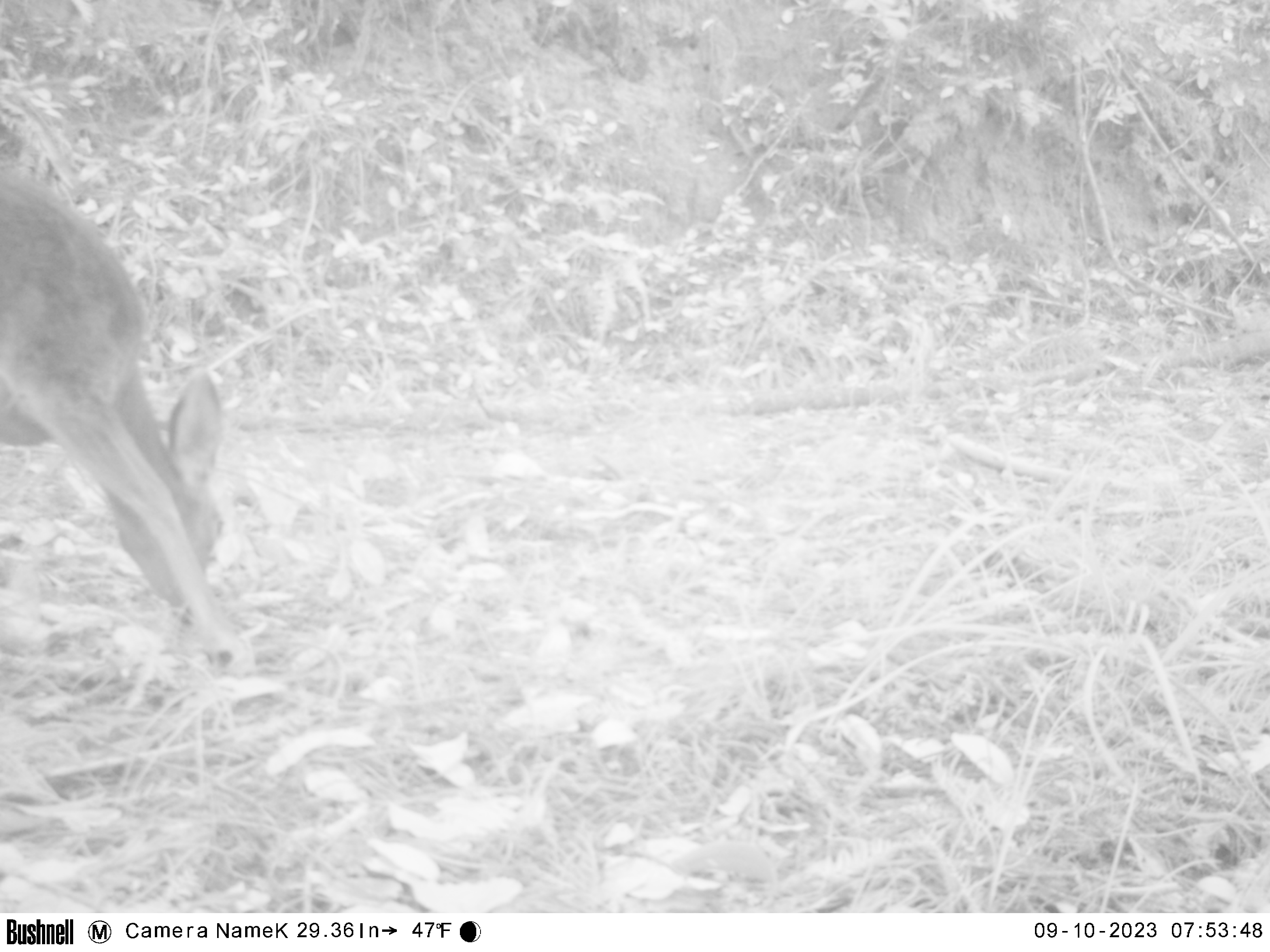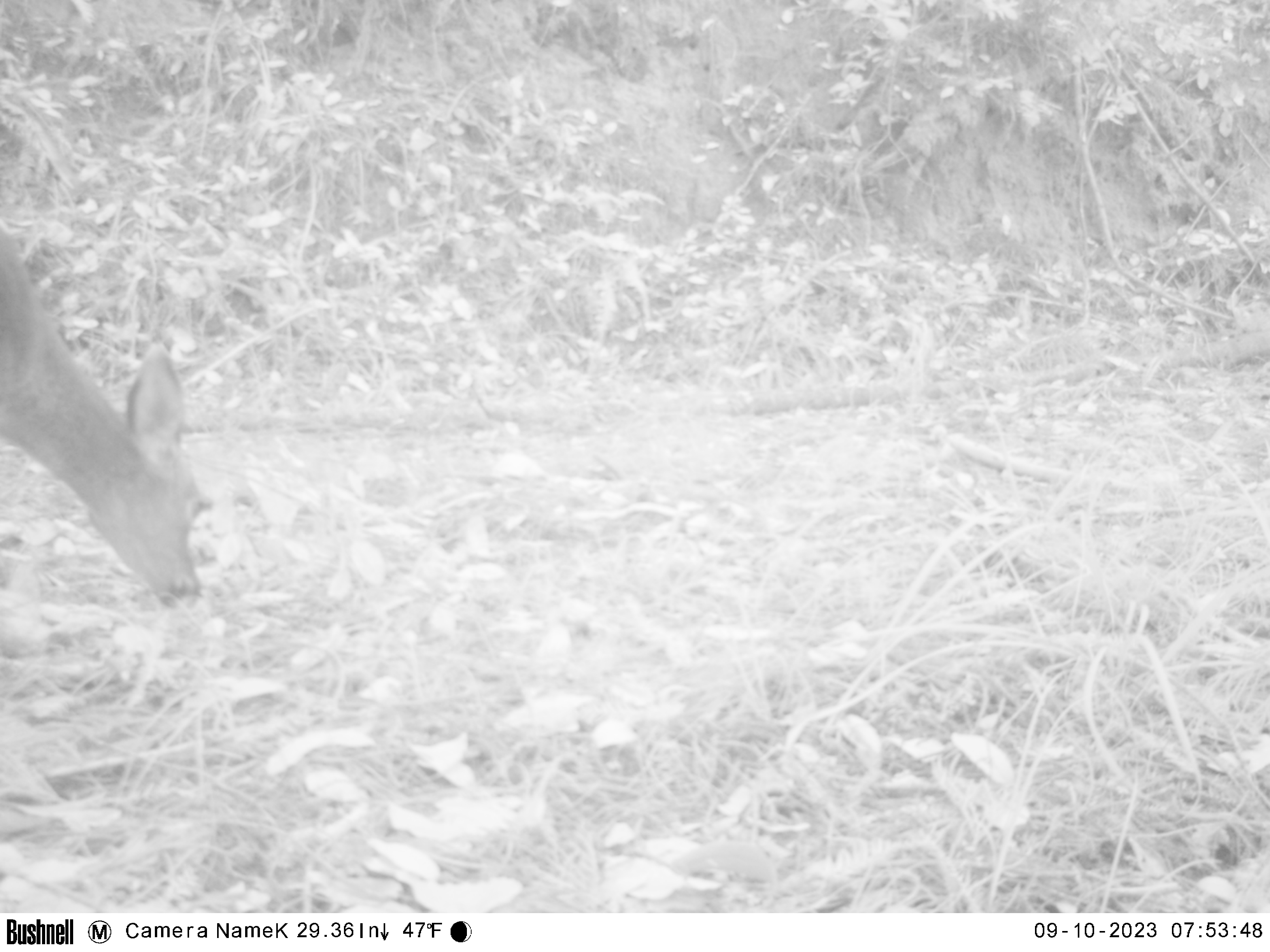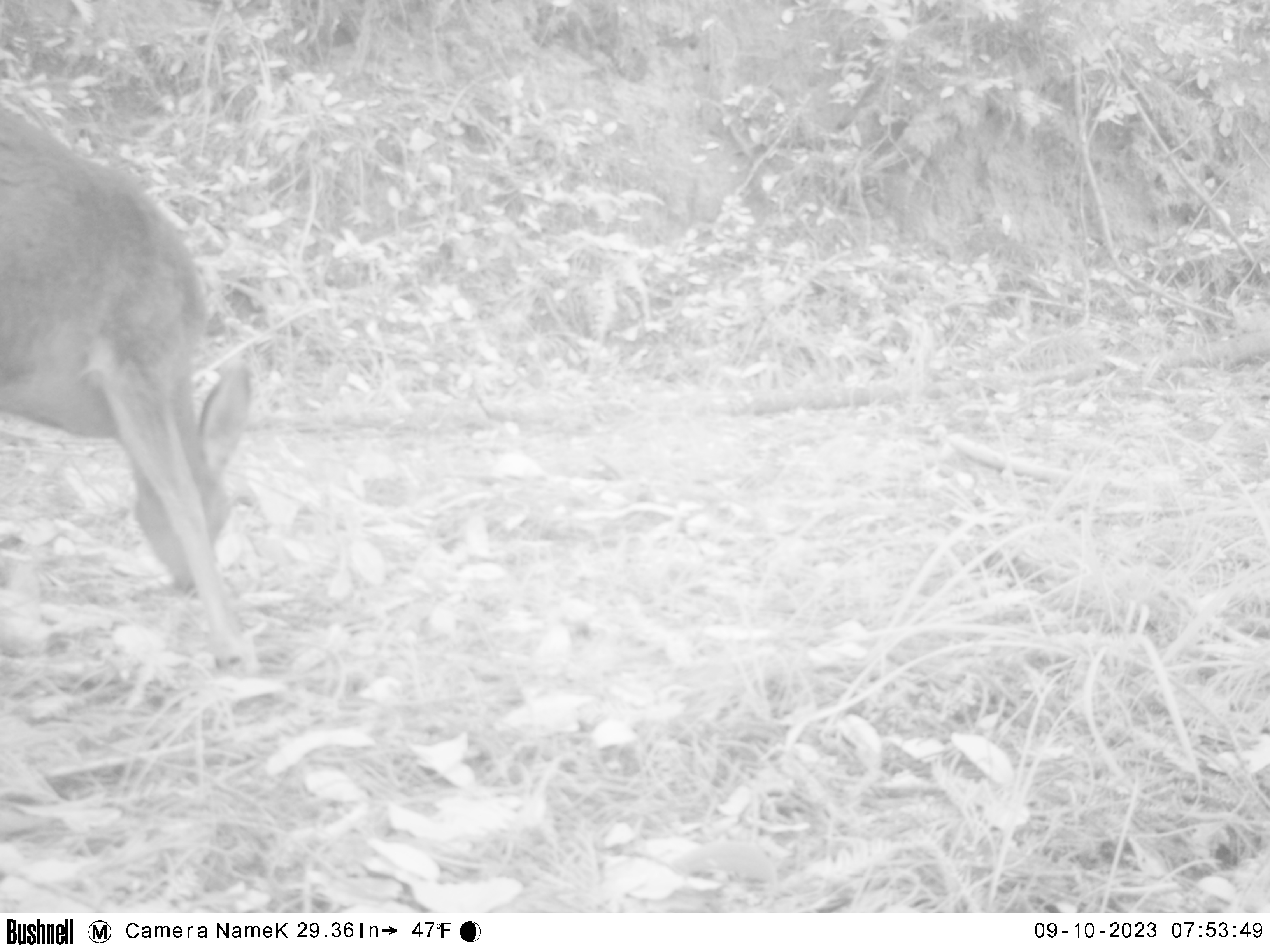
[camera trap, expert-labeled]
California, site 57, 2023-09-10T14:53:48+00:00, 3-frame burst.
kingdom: Animalia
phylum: Chordata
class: Mammalia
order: Artiodactyla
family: Cervidae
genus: Odocoileus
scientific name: Odocoileus hemionus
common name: mule deer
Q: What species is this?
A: Mule deer (Odocoileus hemionus).